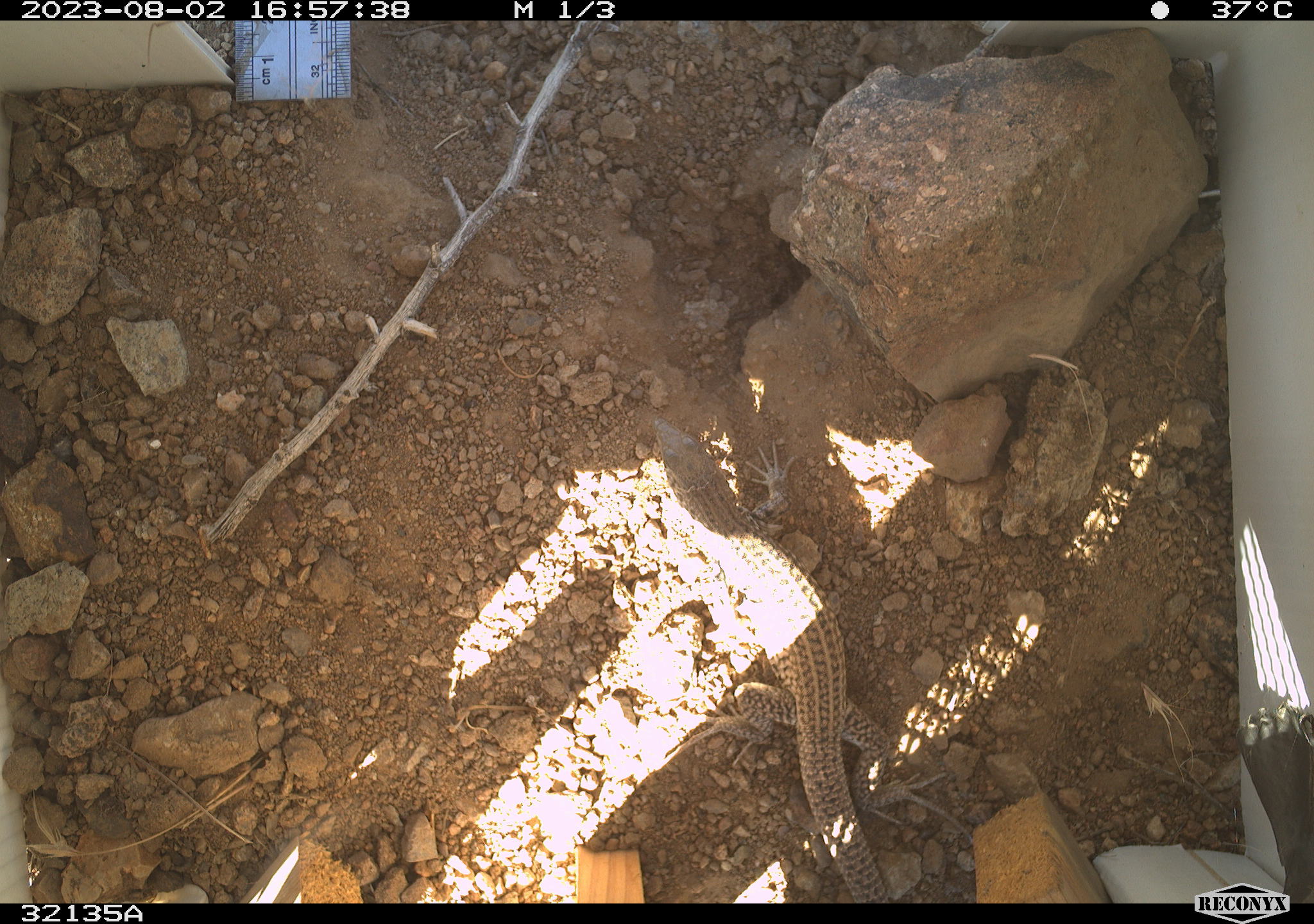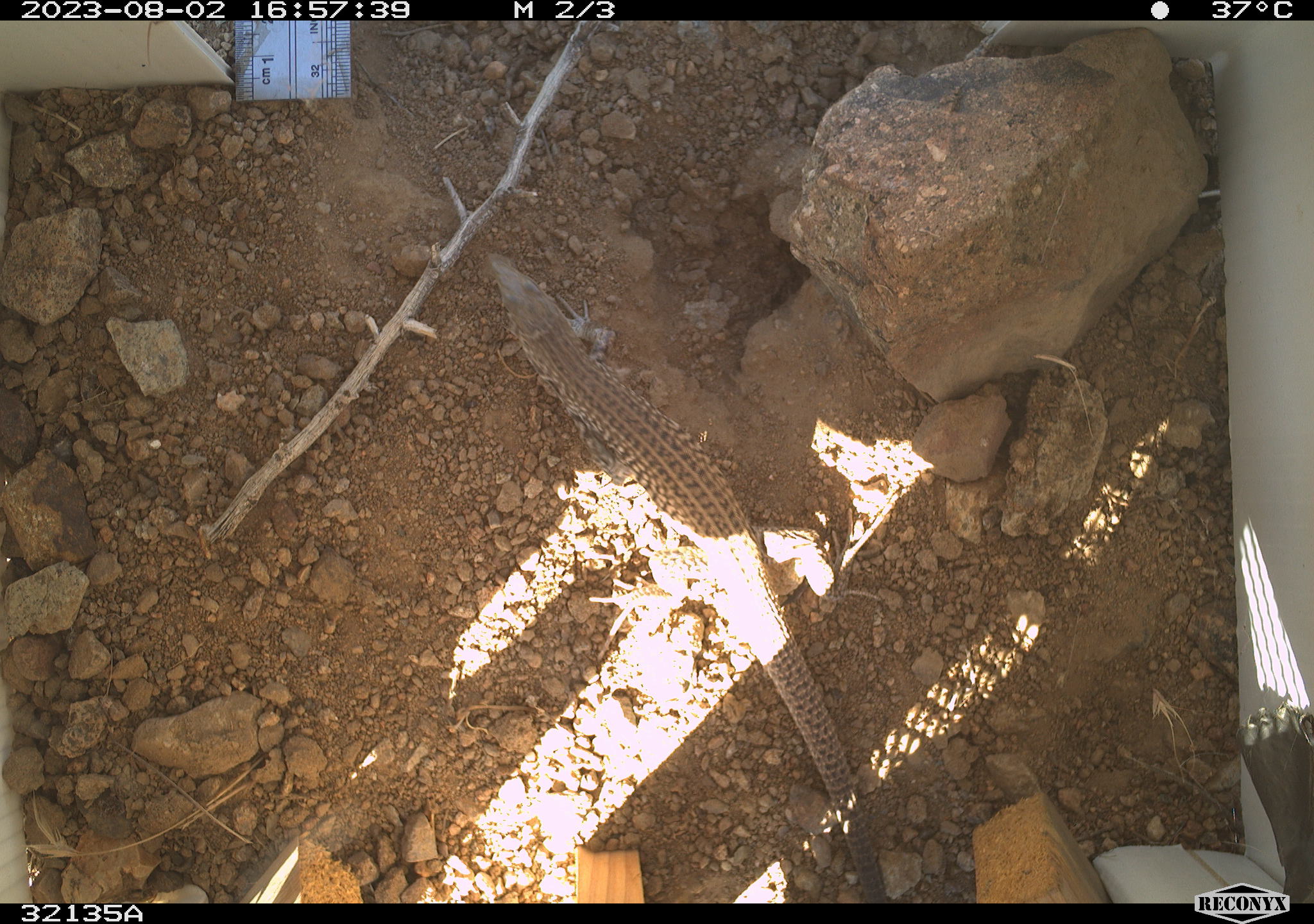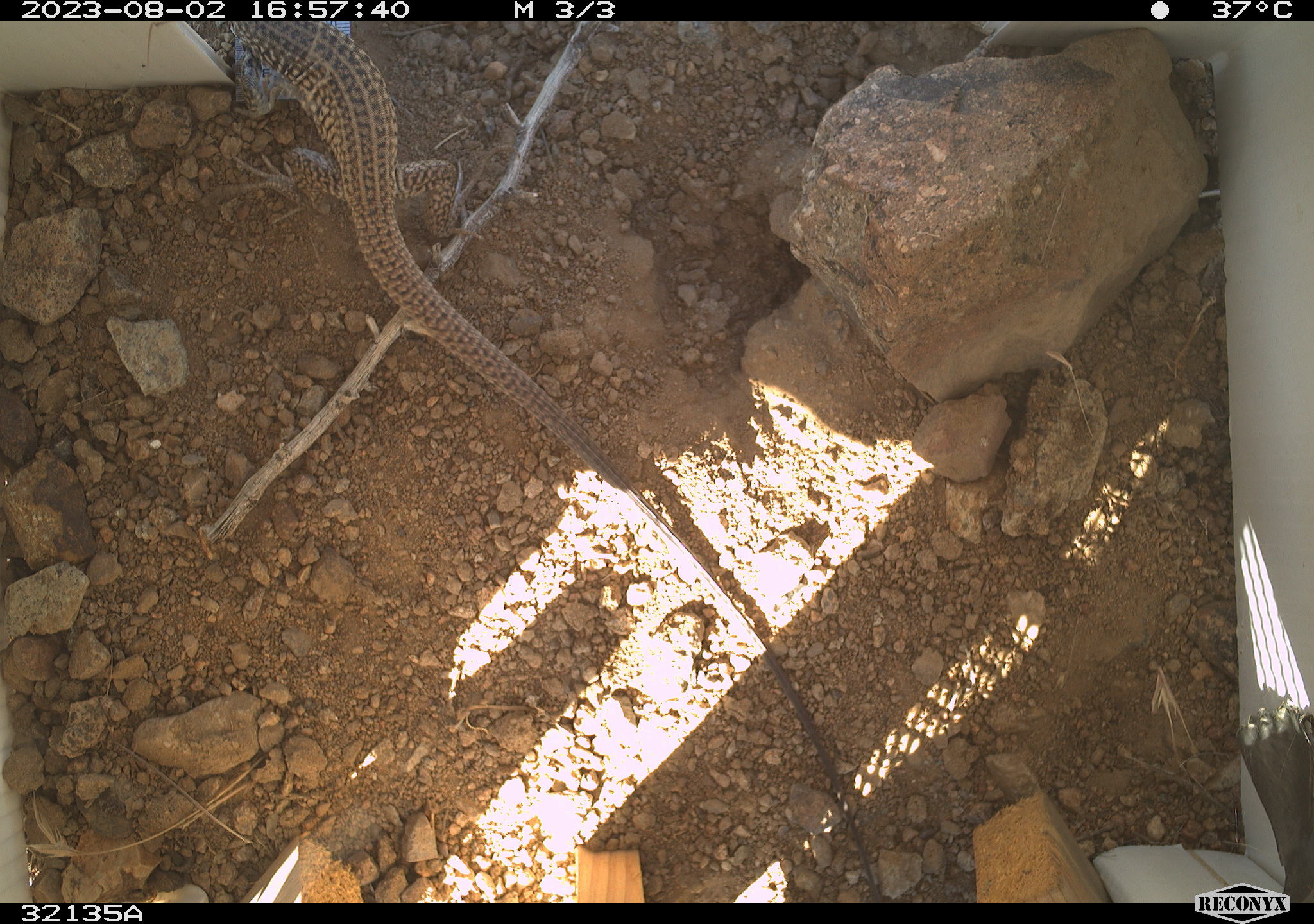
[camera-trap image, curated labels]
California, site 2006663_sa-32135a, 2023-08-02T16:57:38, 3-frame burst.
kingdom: Animalia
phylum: Chordata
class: Reptilia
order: Squamata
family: Teiidae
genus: Aspidoscelis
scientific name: Aspidoscelis tigris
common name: western whiptail